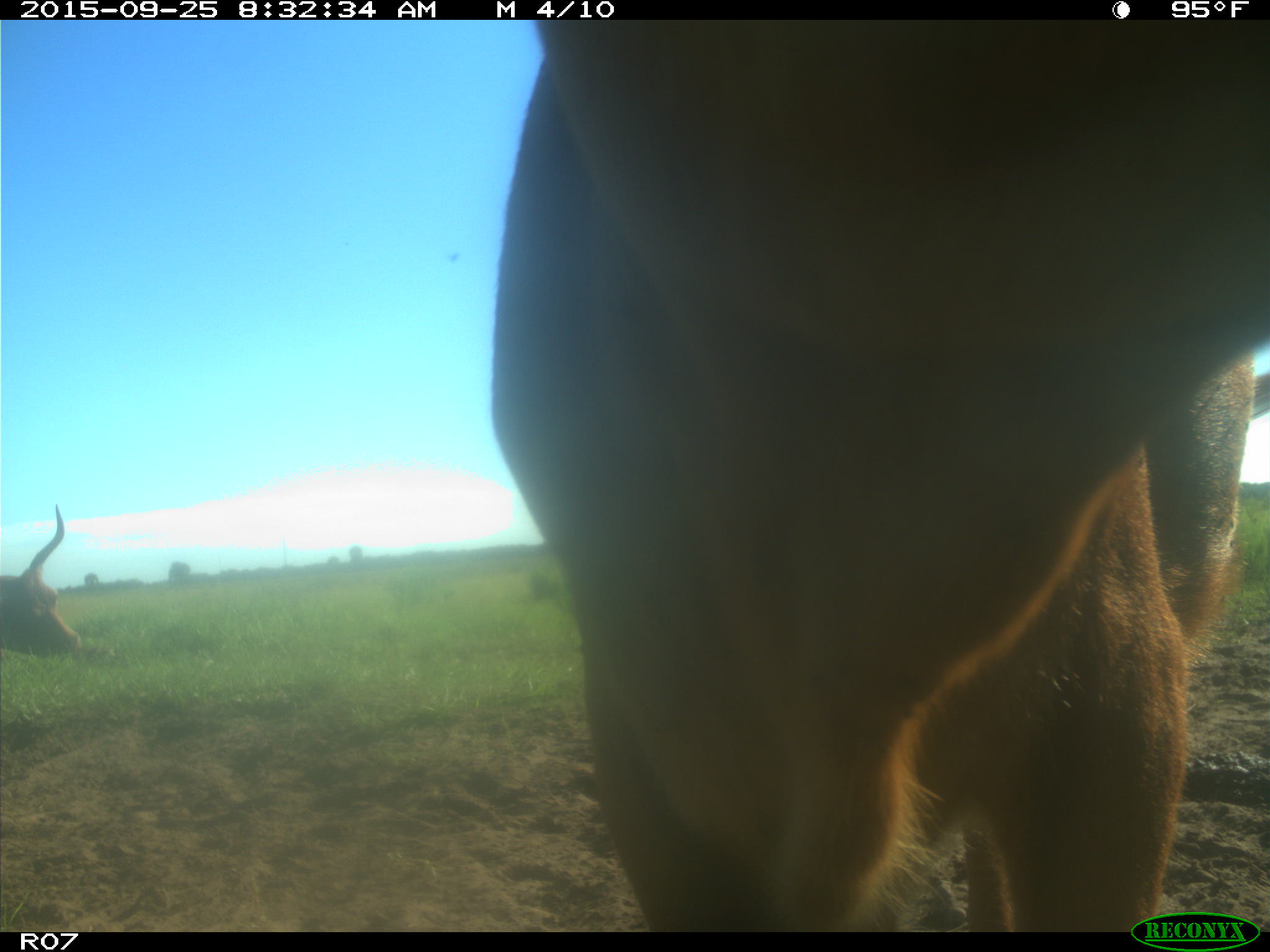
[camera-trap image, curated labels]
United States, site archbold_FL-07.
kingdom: Animalia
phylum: Chordata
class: Mammalia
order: Artiodactyla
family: Bovidae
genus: Bos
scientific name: Bos taurus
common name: domestic cow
Bos taurus (domestic cow).